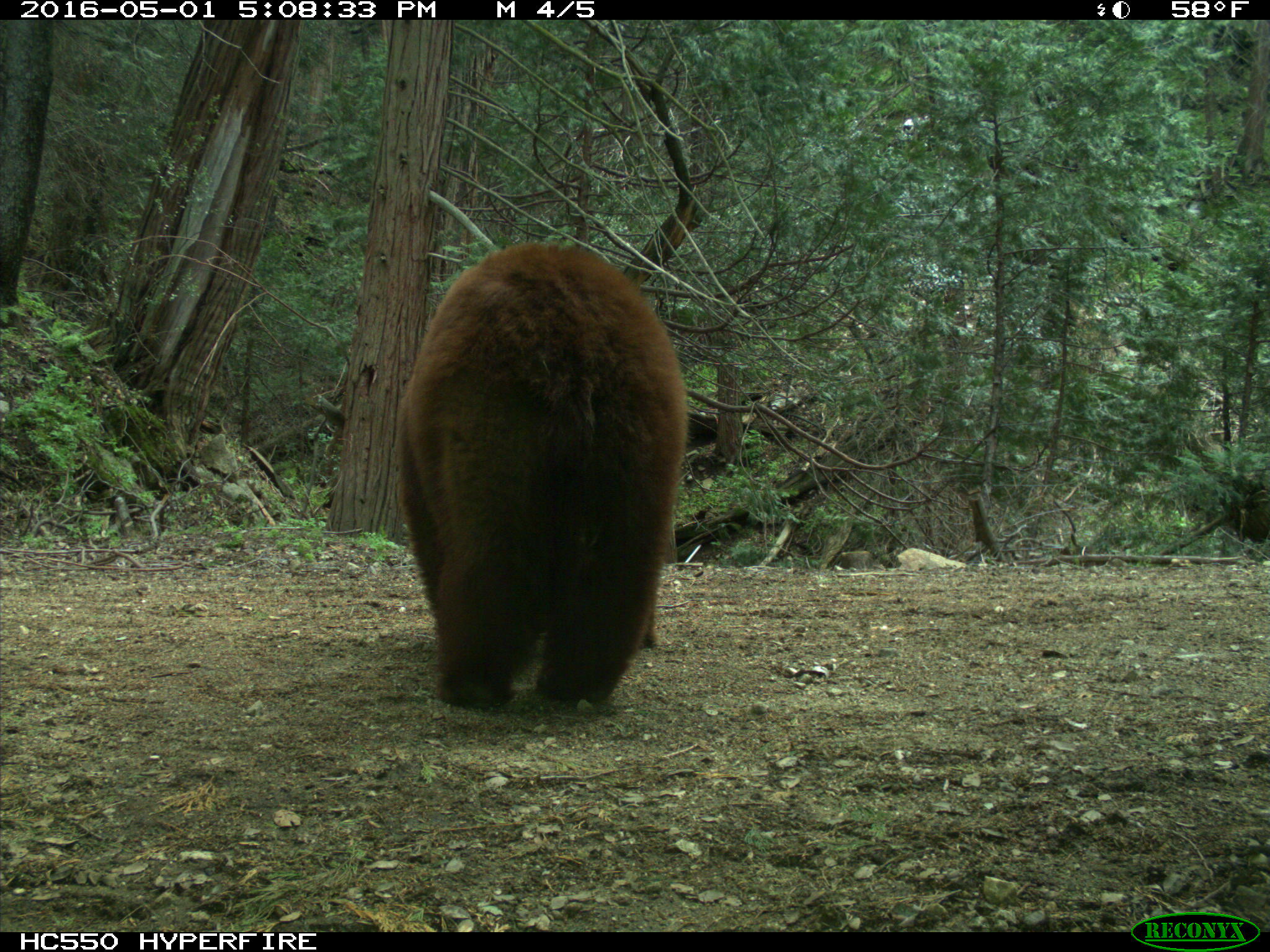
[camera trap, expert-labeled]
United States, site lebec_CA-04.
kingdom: Animalia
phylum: Chordata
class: Mammalia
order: Carnivora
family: Ursidae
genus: Ursus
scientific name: Ursus americanus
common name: american black bear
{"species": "Ursus americanus (american black bear)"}